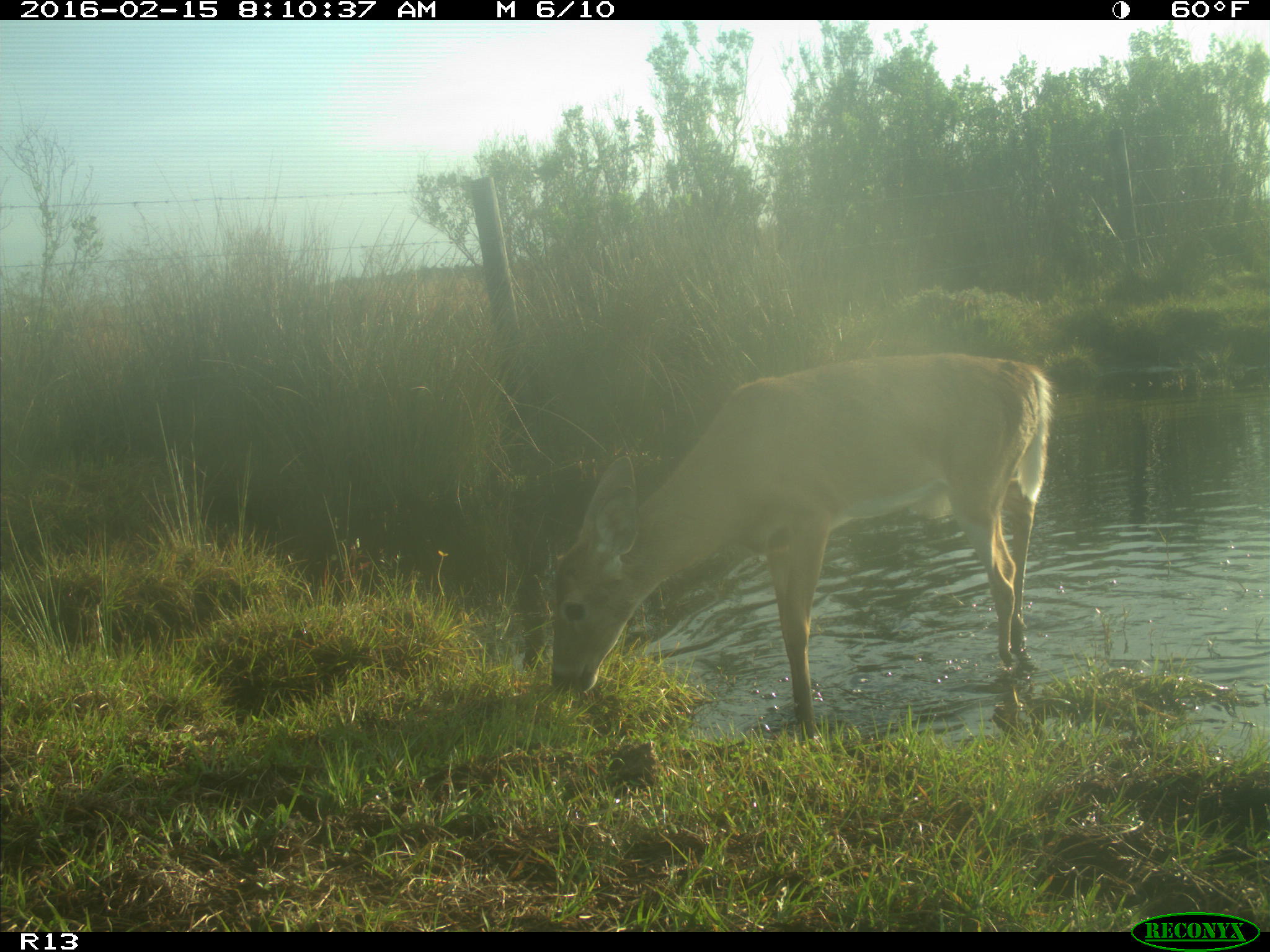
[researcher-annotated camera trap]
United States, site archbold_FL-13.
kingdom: Animalia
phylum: Chordata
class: Mammalia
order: Artiodactyla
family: Cervidae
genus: Odocoileus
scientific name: Odocoileus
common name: deer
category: unidentified deer